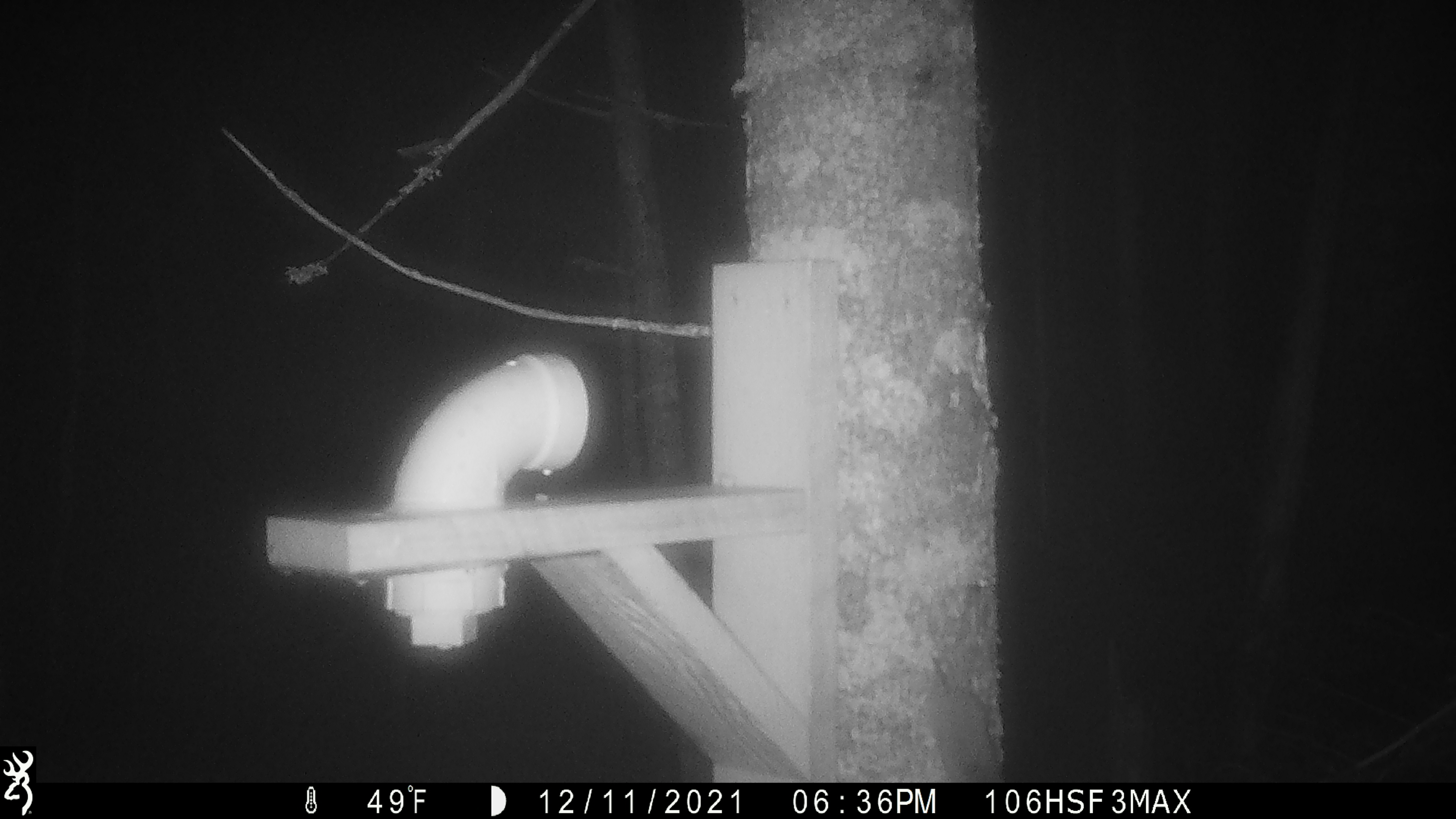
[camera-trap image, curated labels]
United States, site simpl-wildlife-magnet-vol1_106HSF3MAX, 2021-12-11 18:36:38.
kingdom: Animalia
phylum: Chordata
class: Mammalia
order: Rodentia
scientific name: Rodentia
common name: mouse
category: mouse sp.